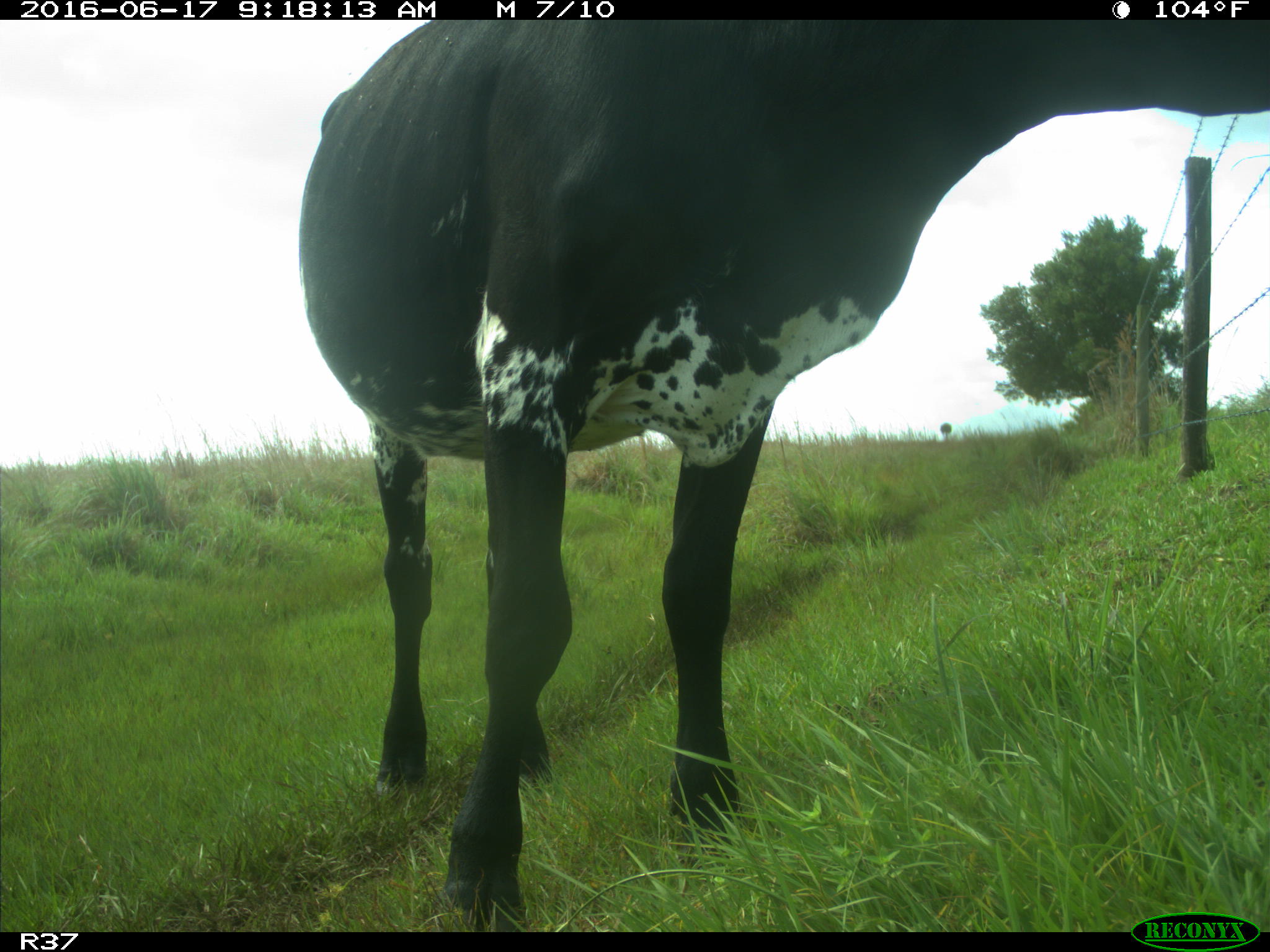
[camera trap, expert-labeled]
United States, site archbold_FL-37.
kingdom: Animalia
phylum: Chordata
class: Mammalia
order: Artiodactyla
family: Bovidae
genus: Bos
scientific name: Bos taurus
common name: domestic cow